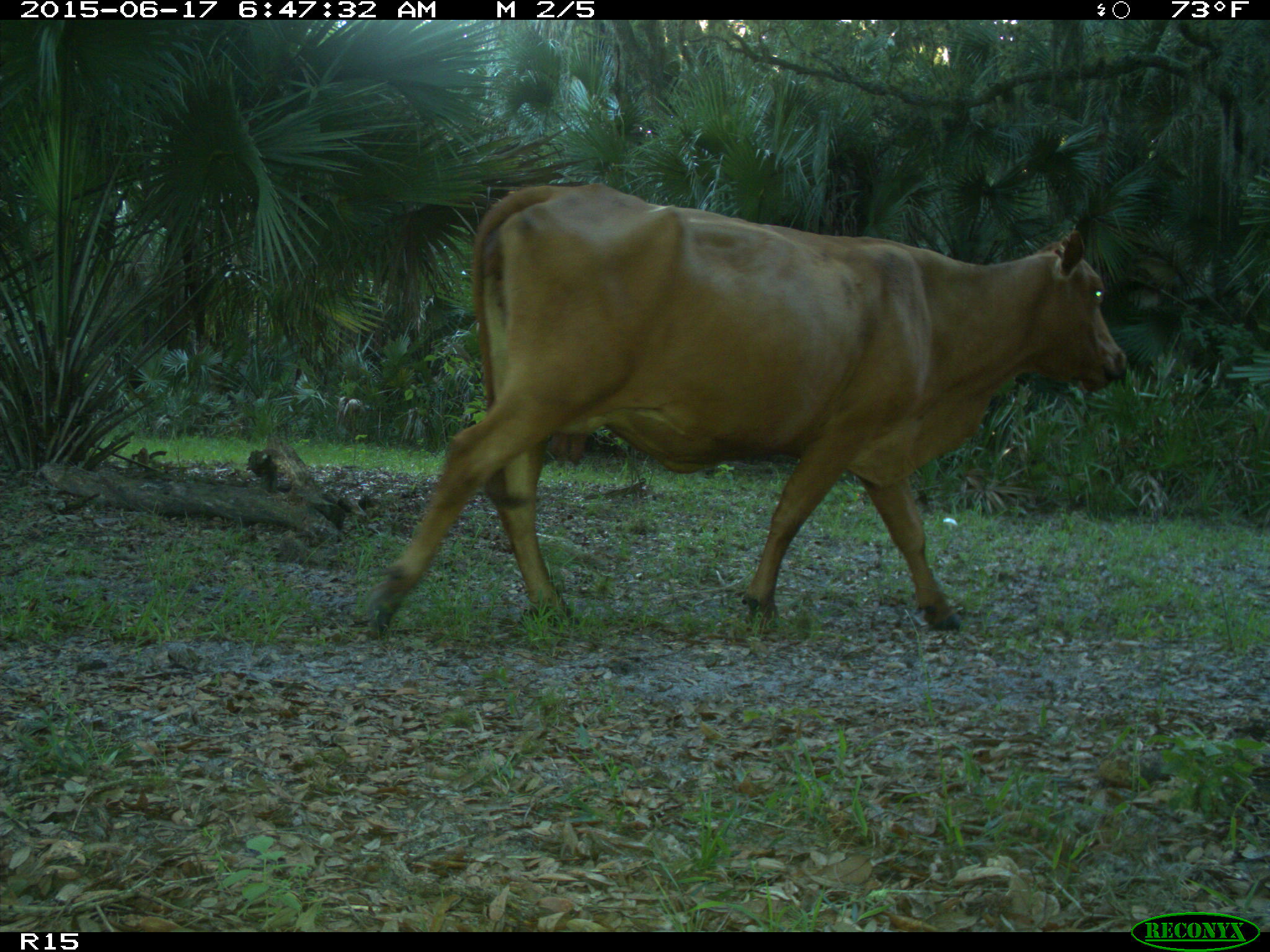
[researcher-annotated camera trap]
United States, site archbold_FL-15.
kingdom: Animalia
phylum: Chordata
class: Mammalia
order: Artiodactyla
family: Bovidae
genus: Bos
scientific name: Bos taurus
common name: domestic cow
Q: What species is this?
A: Bos taurus (domestic cow).